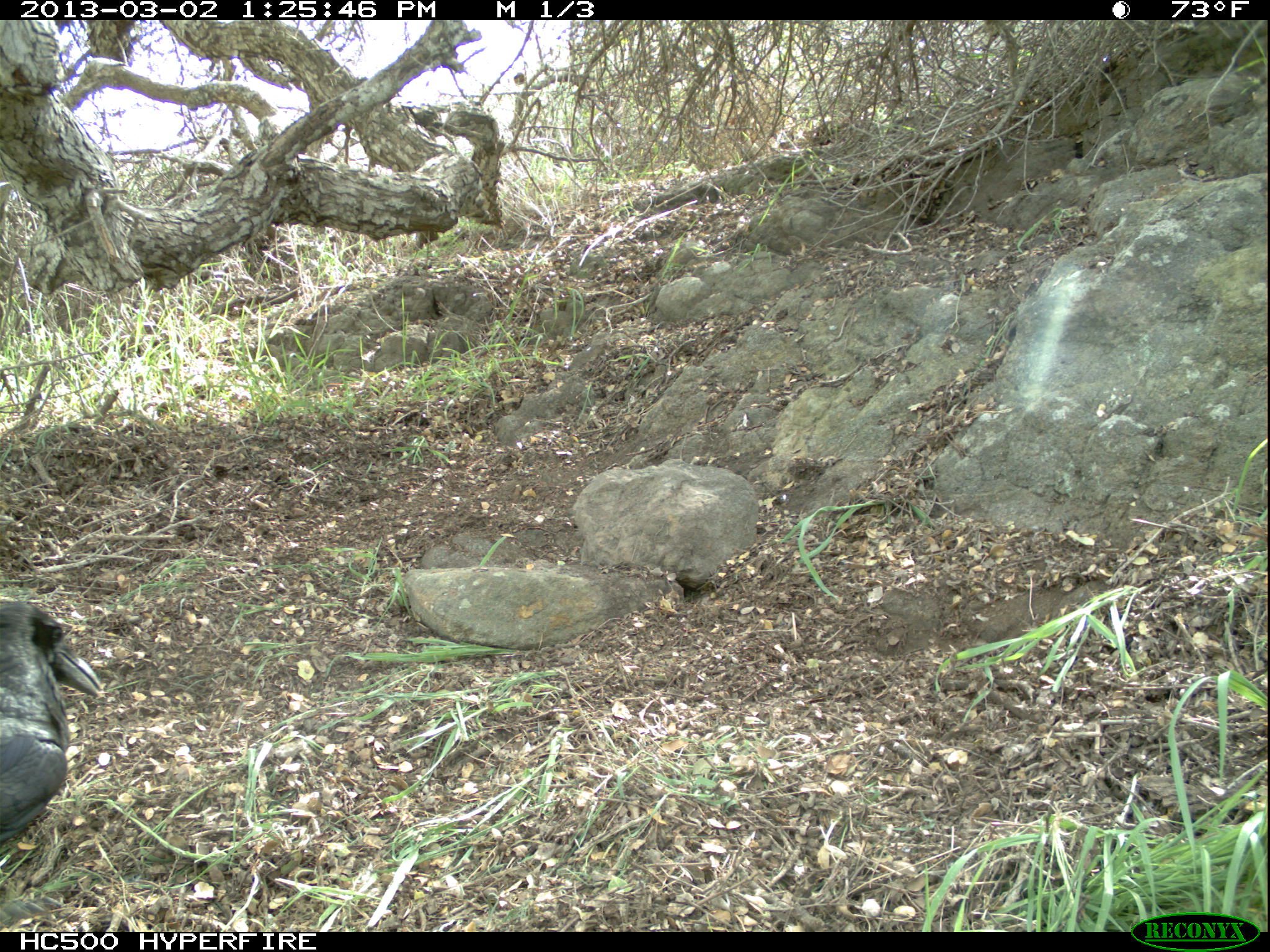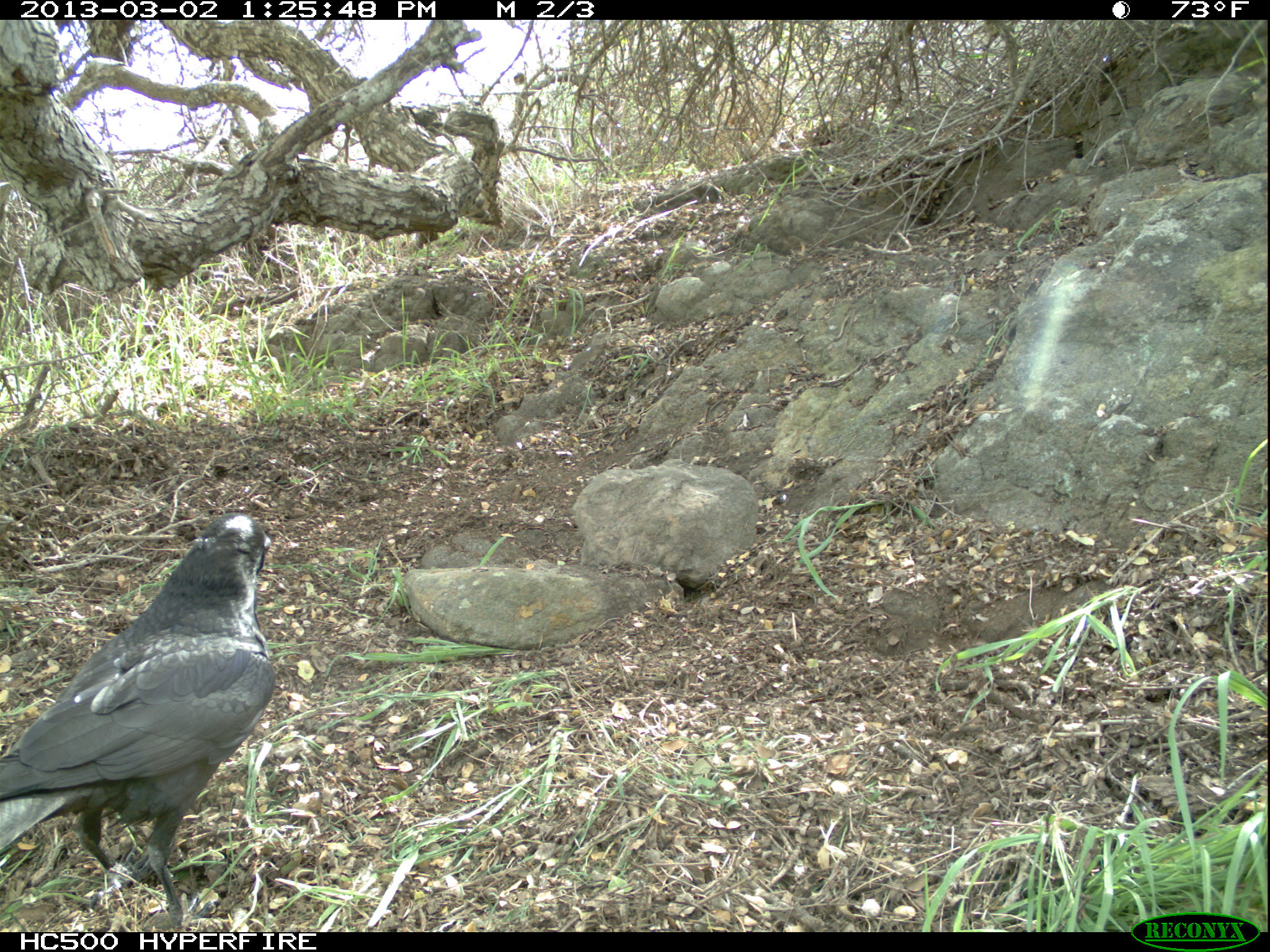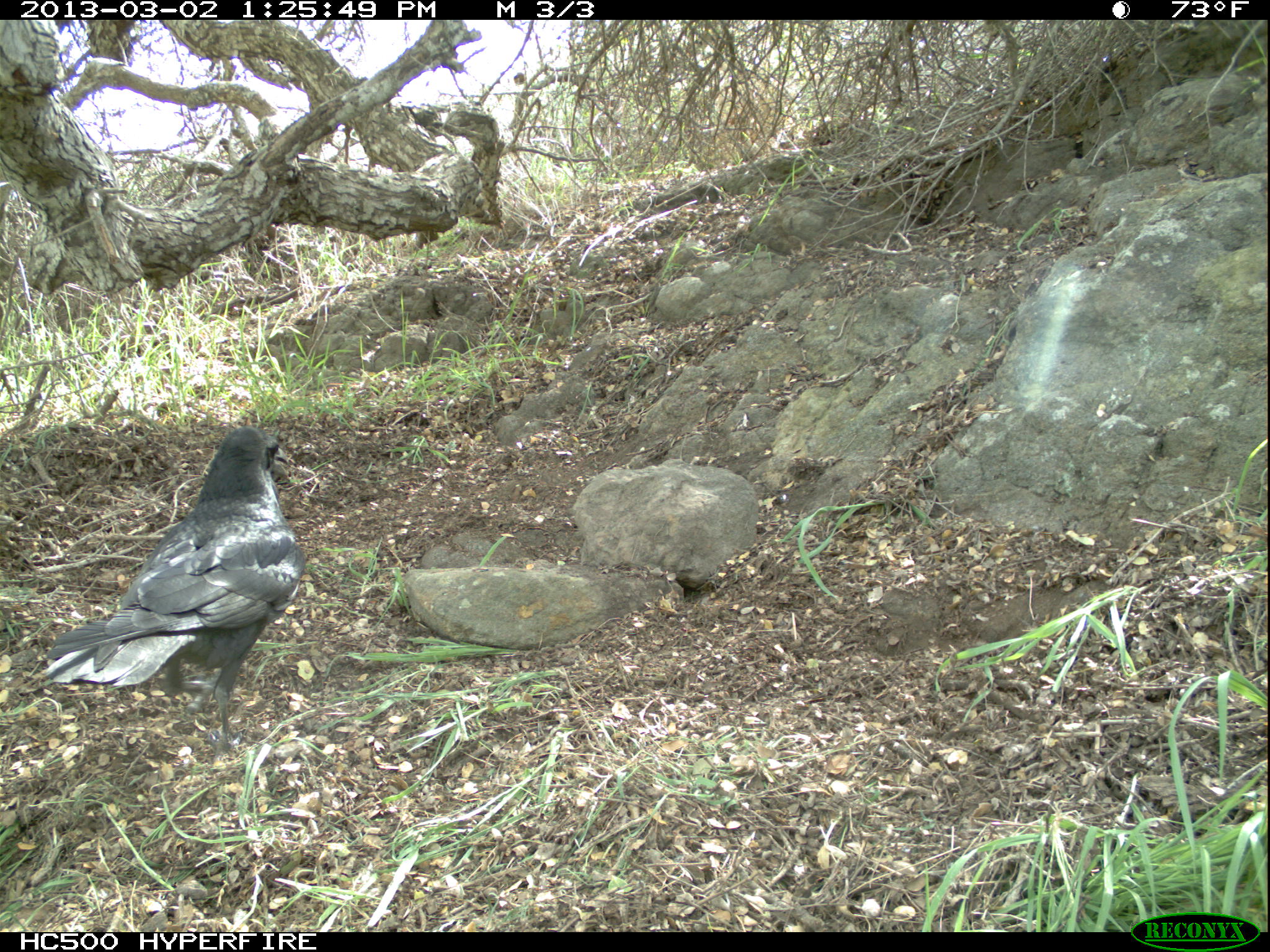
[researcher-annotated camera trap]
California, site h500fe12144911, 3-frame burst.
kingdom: Animalia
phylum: Chordata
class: Aves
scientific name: Aves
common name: bird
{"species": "bird (Aves)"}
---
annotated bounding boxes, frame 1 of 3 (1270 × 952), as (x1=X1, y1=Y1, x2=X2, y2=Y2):
bird: (x1=0, y1=598, x2=102, y2=844)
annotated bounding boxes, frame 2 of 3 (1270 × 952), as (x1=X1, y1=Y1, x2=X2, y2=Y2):
bird: (x1=0, y1=512, x2=273, y2=931)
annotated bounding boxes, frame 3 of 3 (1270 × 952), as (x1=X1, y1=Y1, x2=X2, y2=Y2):
bird: (x1=45, y1=426, x2=305, y2=762)